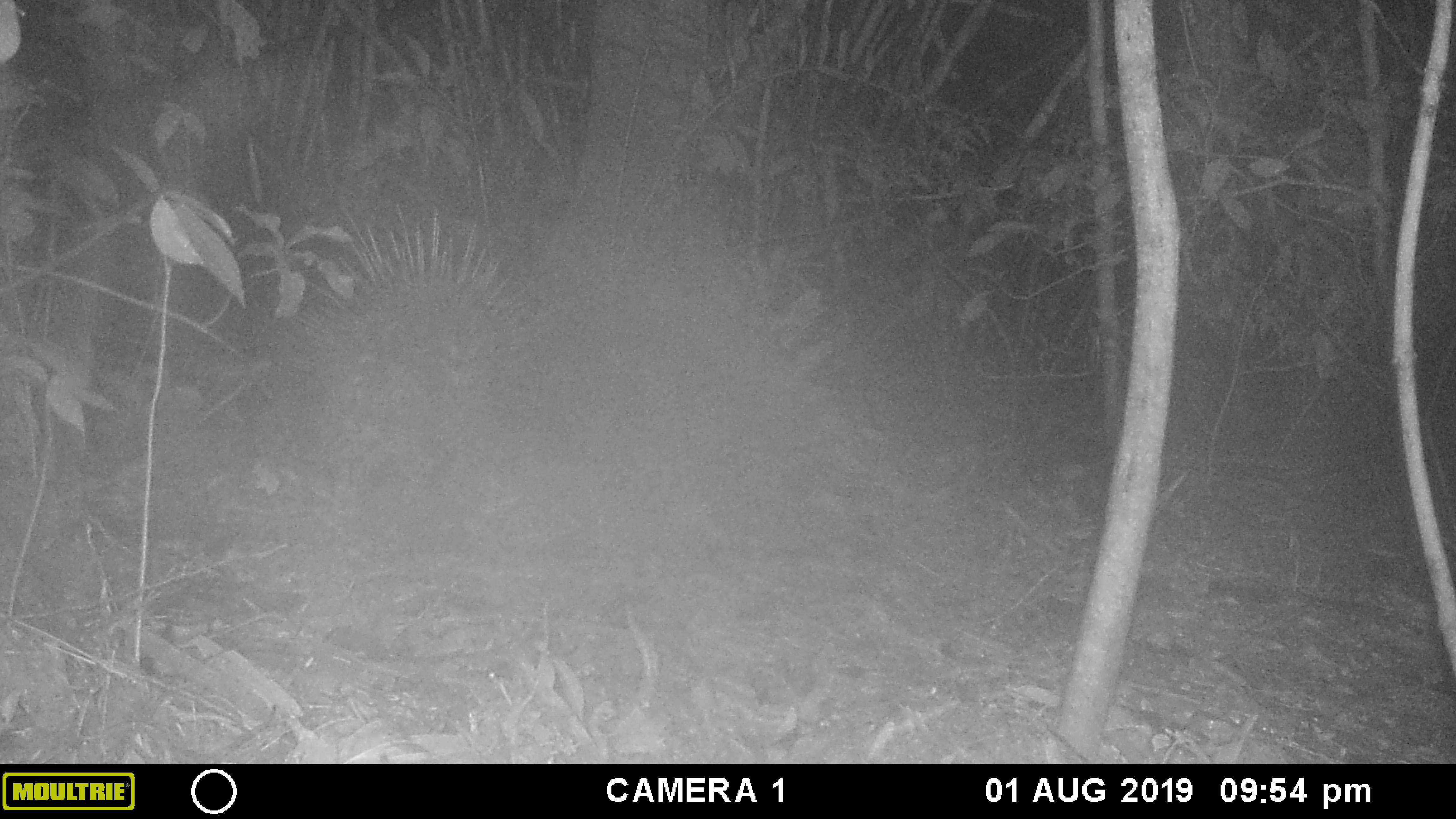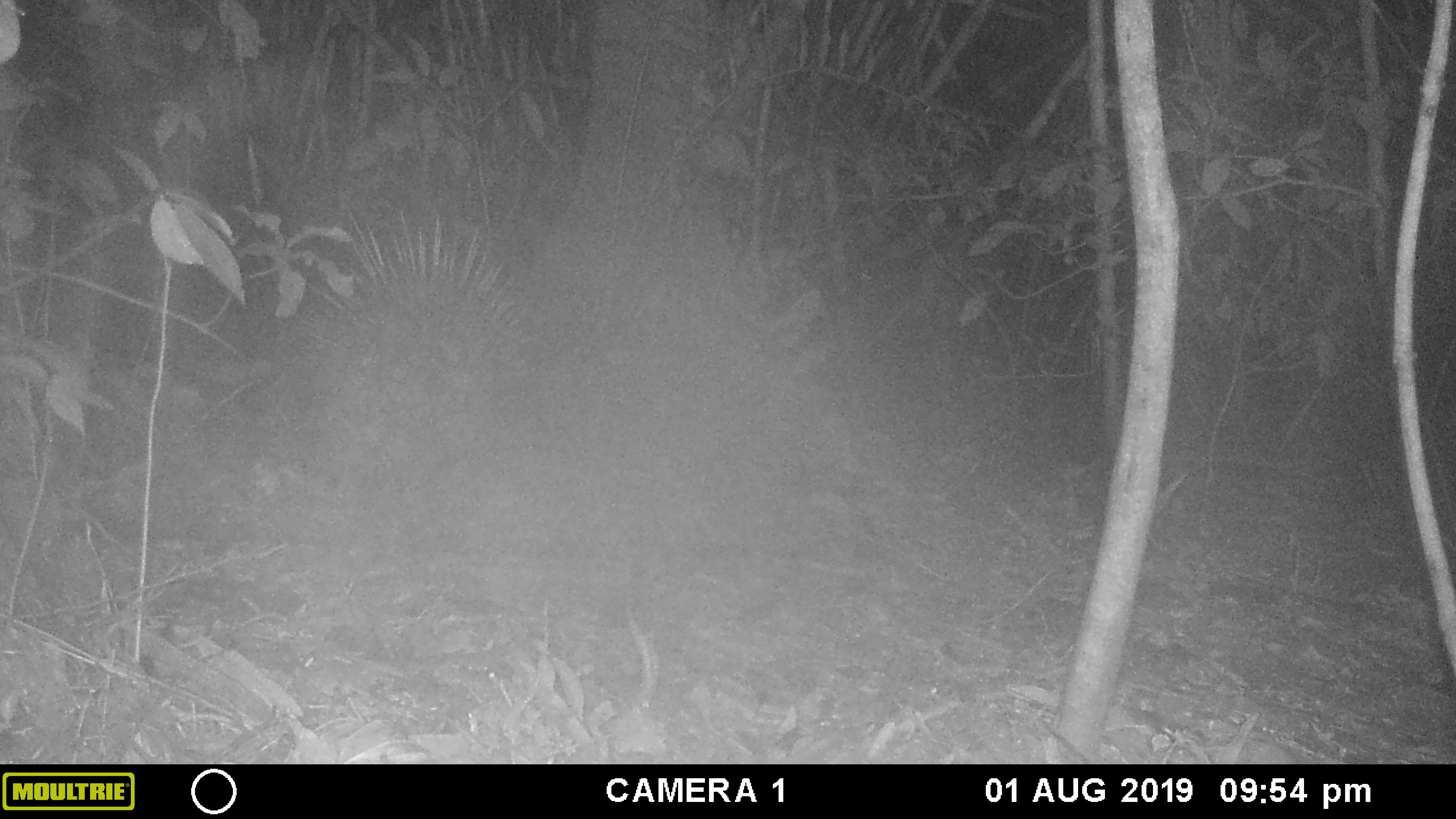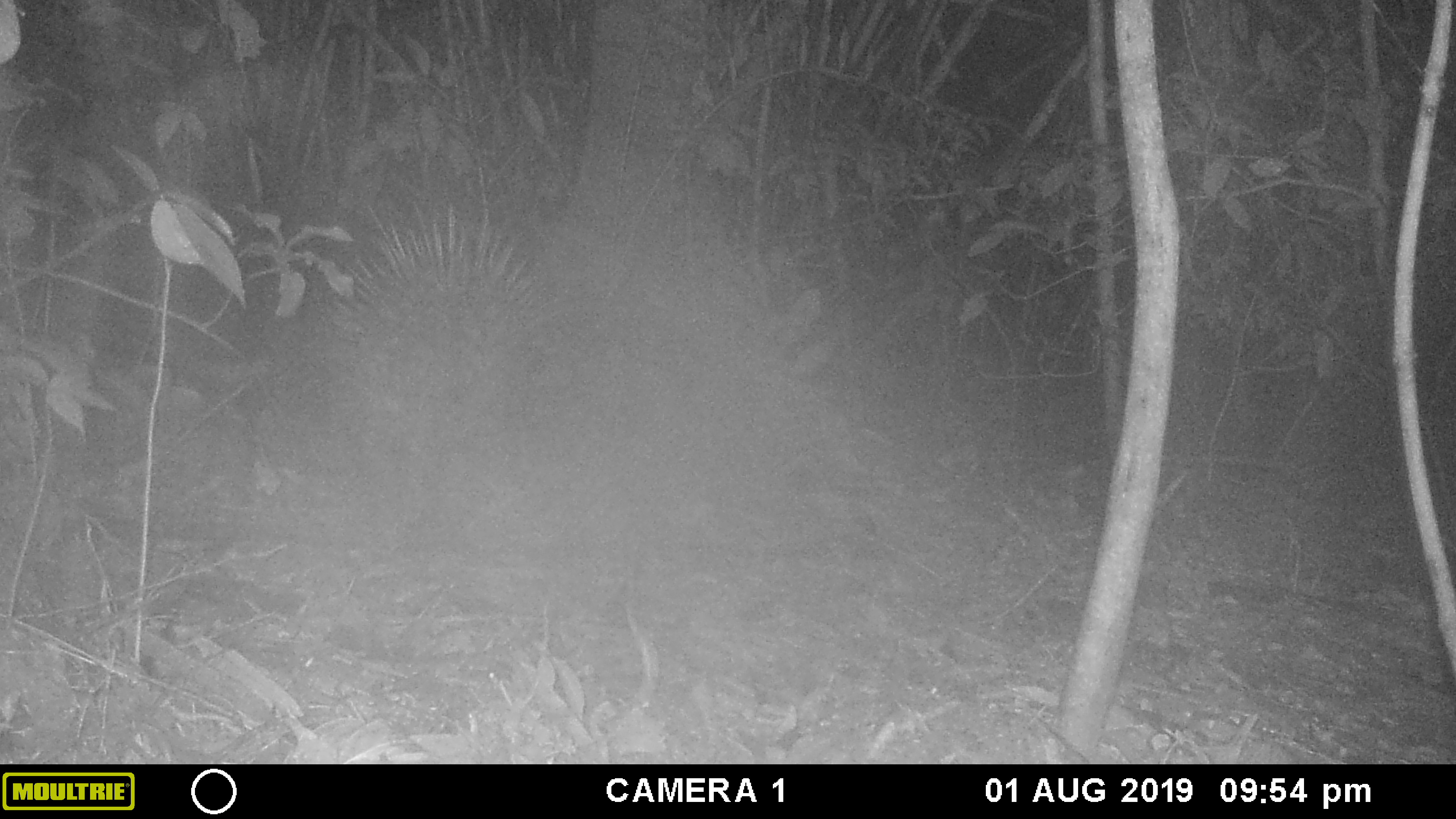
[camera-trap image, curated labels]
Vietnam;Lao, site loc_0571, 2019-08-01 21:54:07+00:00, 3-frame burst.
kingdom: Animalia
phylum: Chordata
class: Mammalia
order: Rodentia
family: Hystricidae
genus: Hystrix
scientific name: Hystrix brachyura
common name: malayan porcupine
Malayan porcupine (Hystrix brachyura). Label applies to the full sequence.